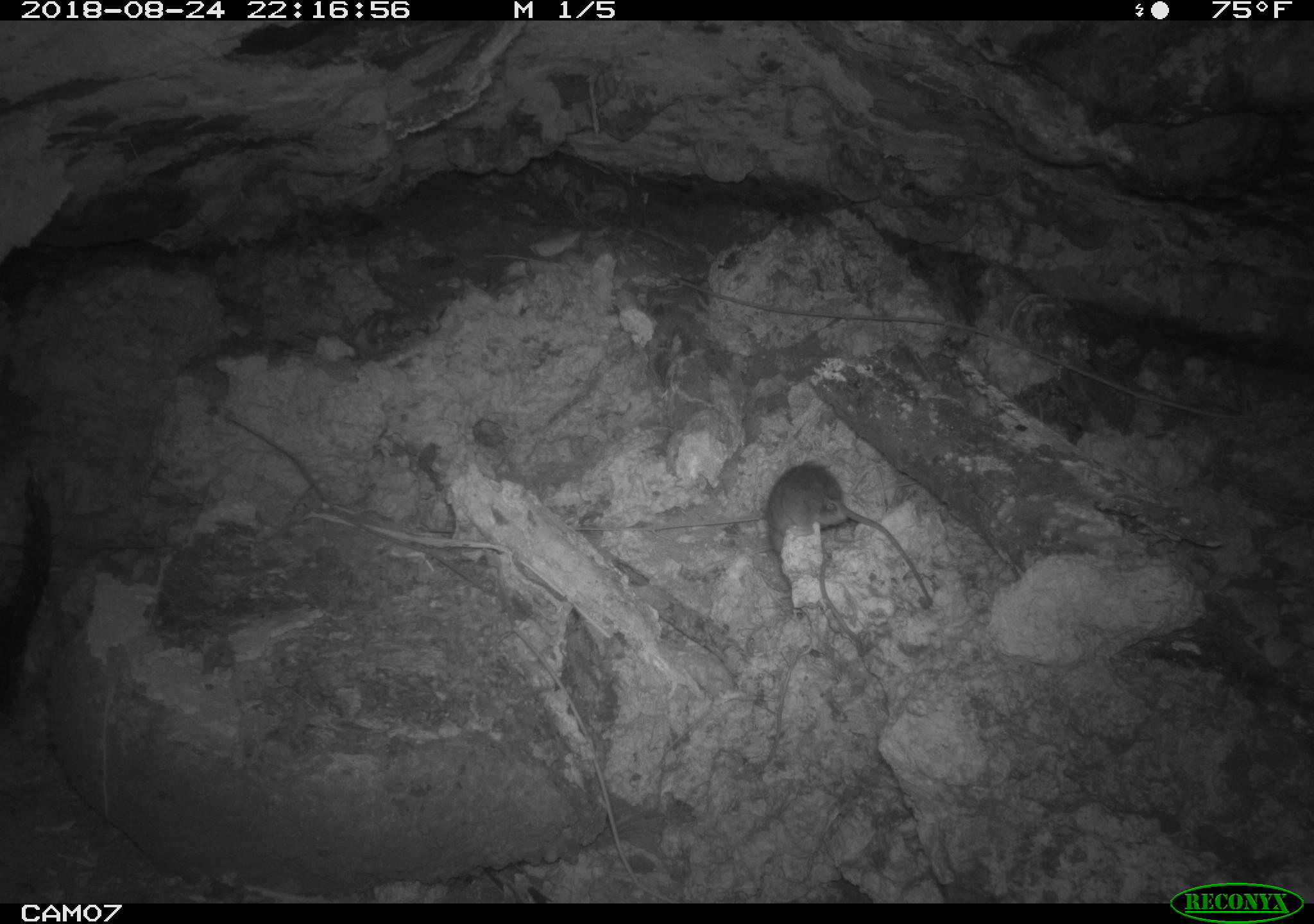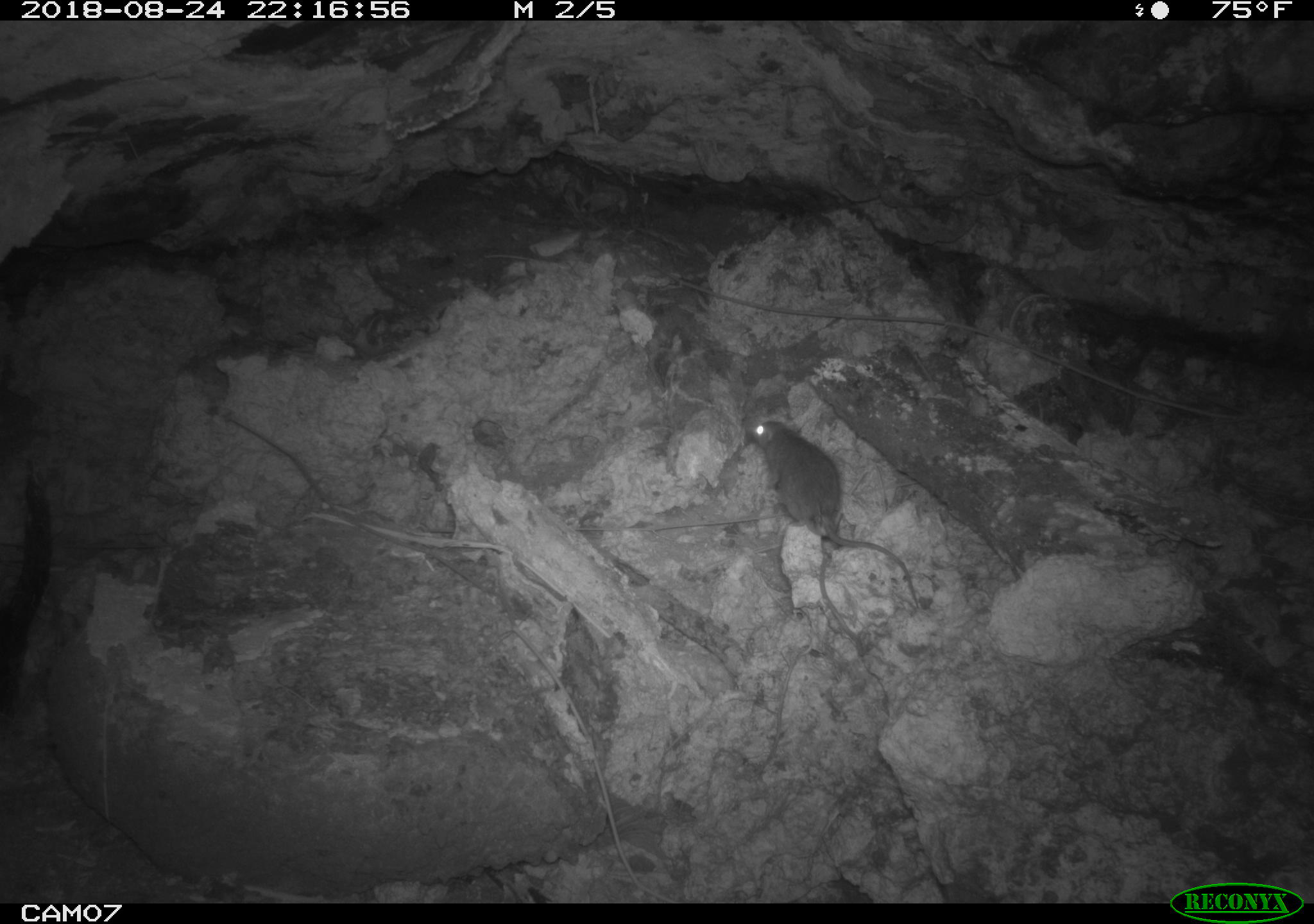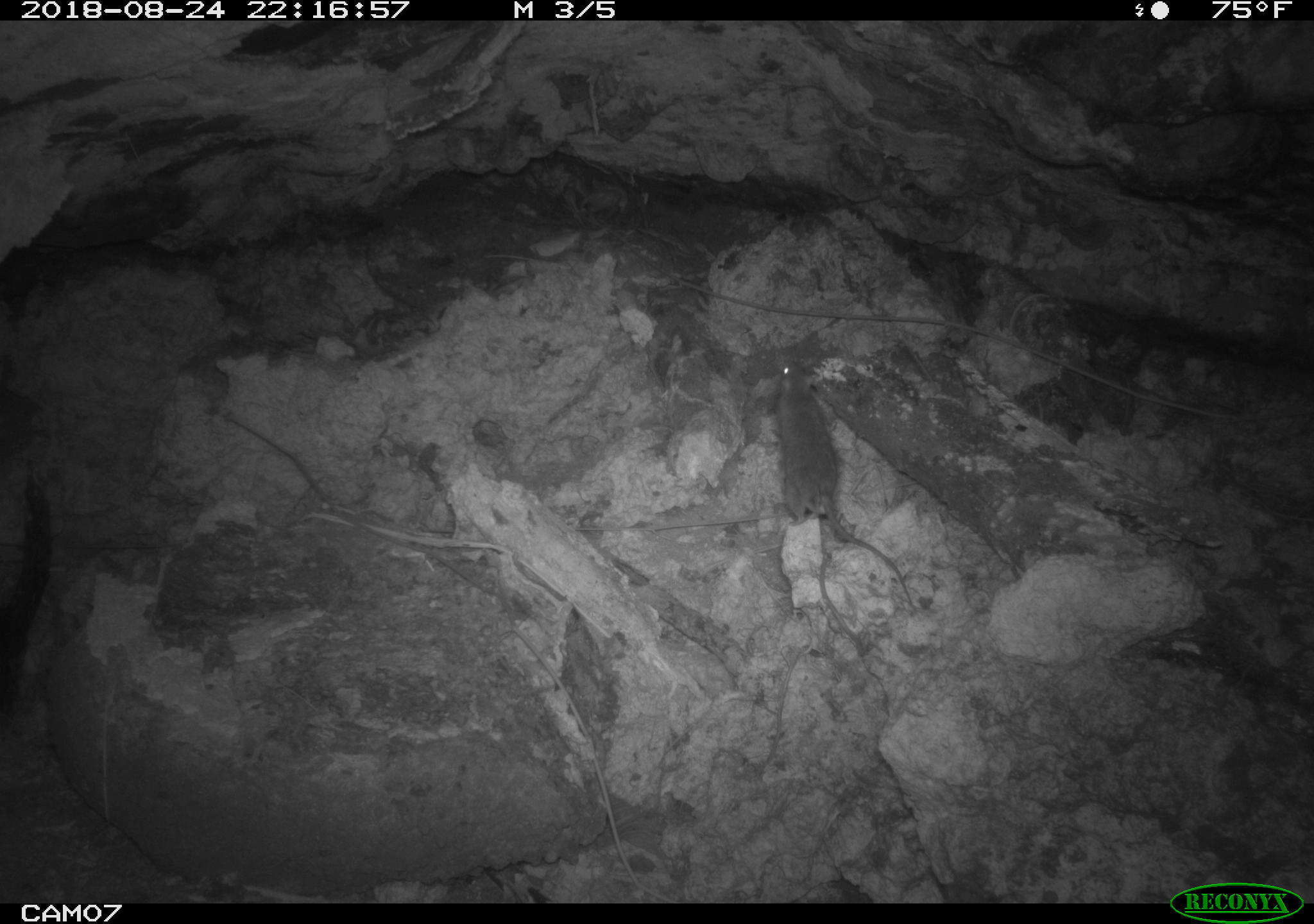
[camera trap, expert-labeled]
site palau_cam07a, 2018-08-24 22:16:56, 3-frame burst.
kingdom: Animalia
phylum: Chordata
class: Mammalia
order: Rodentia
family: Muridae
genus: Rattus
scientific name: Rattus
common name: rat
Rat (Rattus).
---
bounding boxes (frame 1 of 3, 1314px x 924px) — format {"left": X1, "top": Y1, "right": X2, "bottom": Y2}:
rat: {"left": 754, "top": 455, "right": 948, "bottom": 614}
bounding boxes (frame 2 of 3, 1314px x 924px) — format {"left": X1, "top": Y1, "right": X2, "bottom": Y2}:
rat: {"left": 726, "top": 406, "right": 944, "bottom": 621}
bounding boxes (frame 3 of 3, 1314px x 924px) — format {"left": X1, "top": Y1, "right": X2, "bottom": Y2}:
rat: {"left": 763, "top": 339, "right": 928, "bottom": 617}